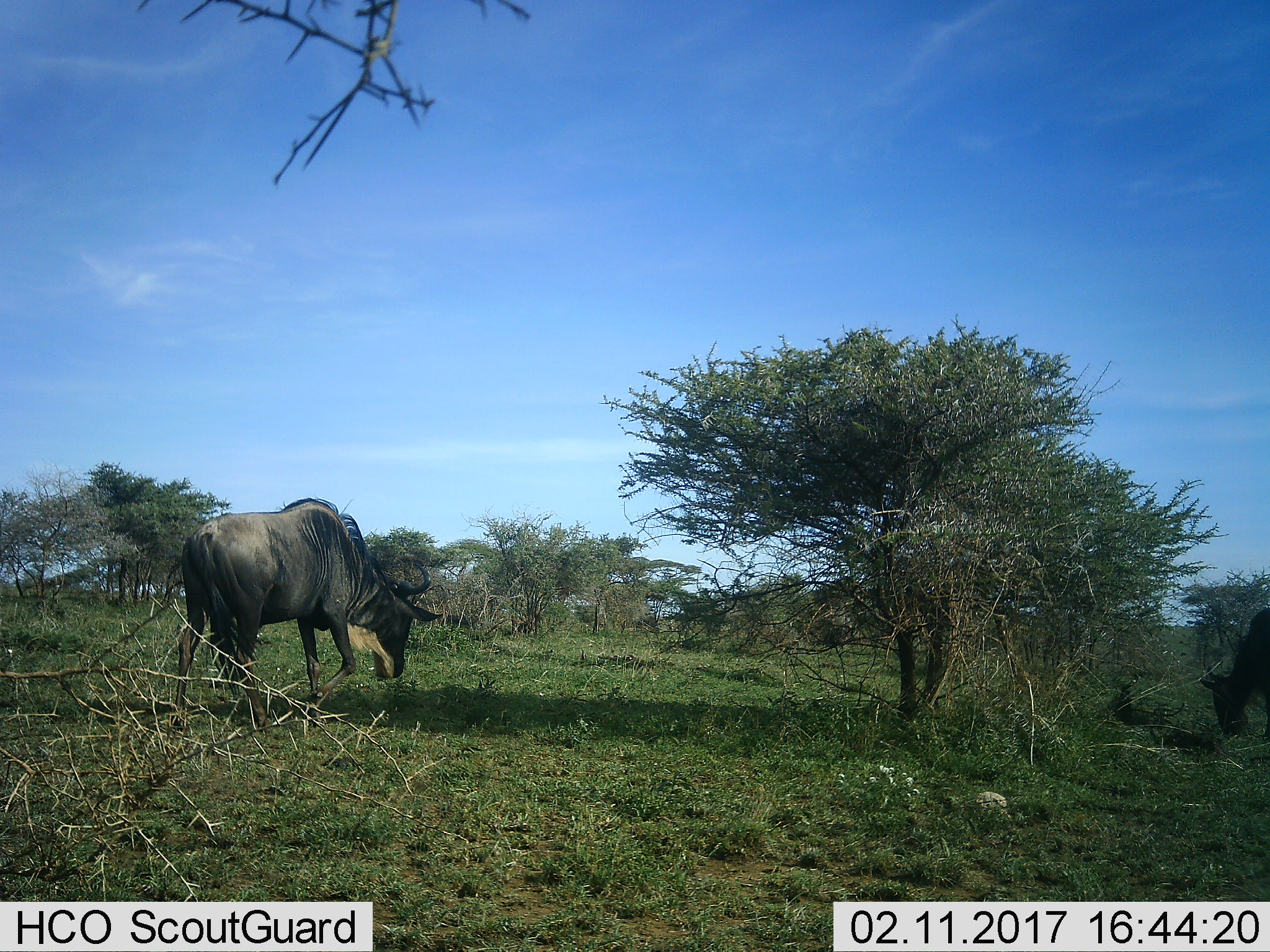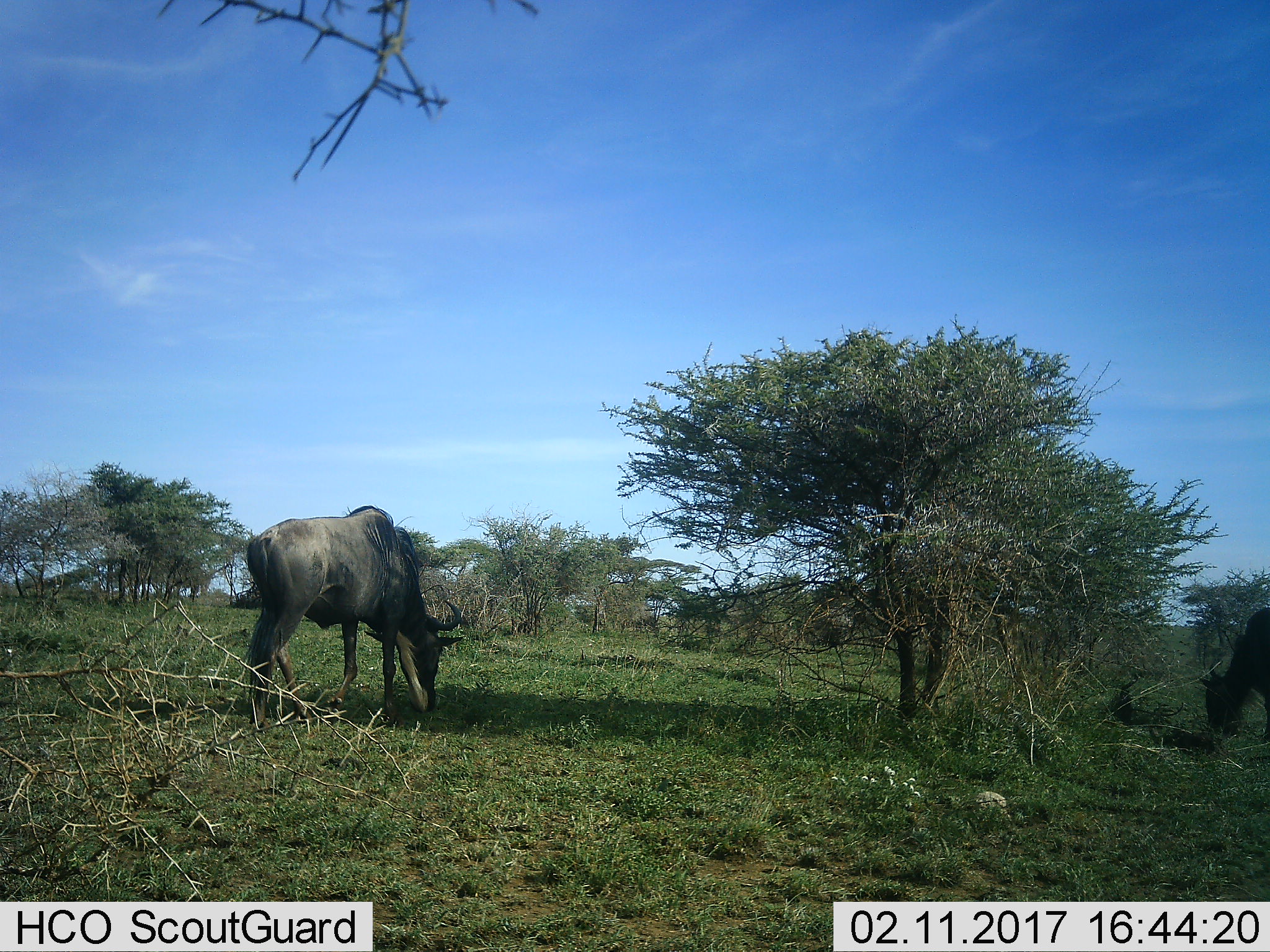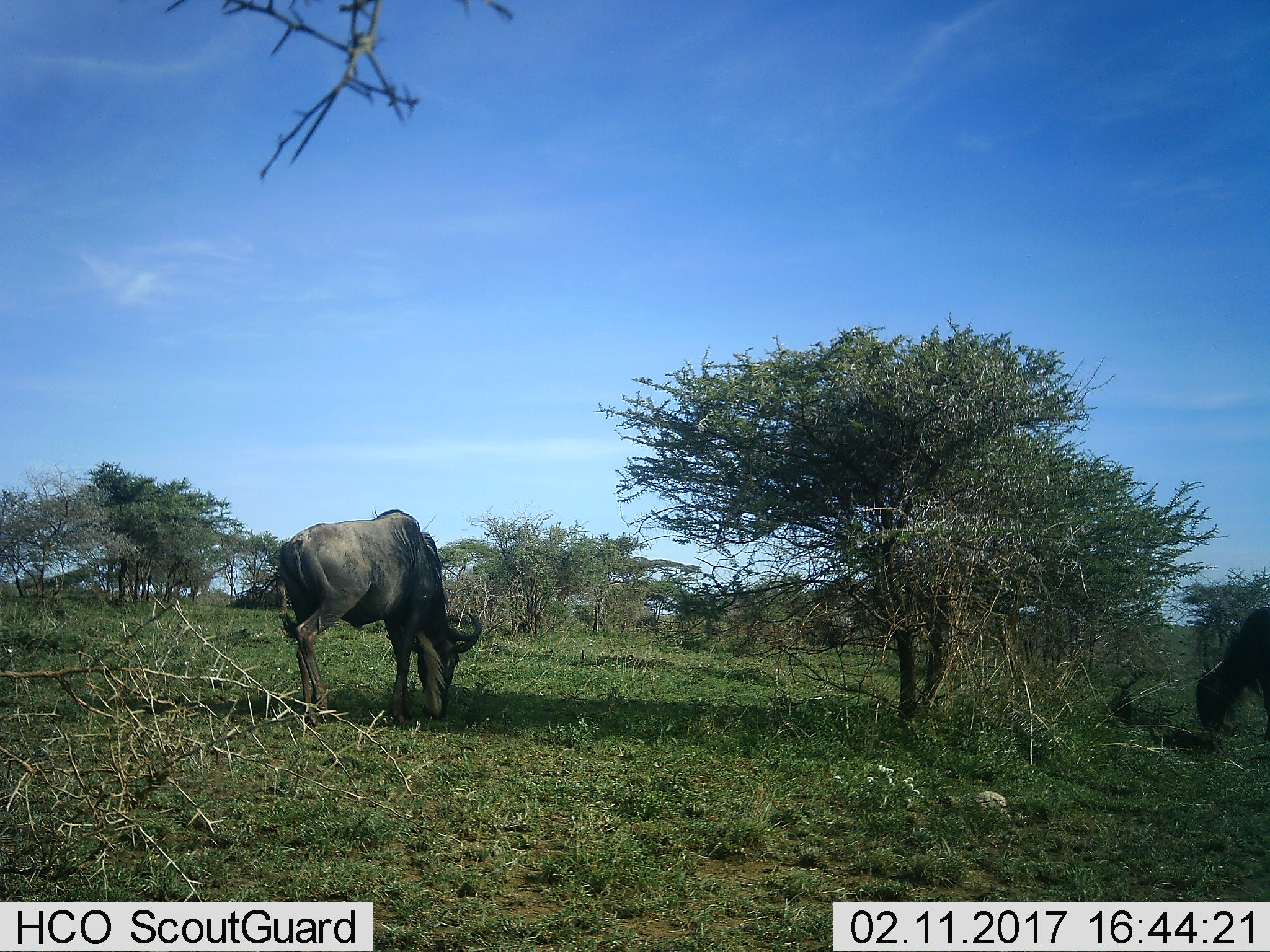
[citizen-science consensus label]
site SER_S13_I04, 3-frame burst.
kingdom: Animalia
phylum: Chordata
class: Mammalia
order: Artiodactyla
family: Bovidae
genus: Connochaetes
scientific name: Connochaetes taurinus taurinus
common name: blue wildebeest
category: wildebeestblue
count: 2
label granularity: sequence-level